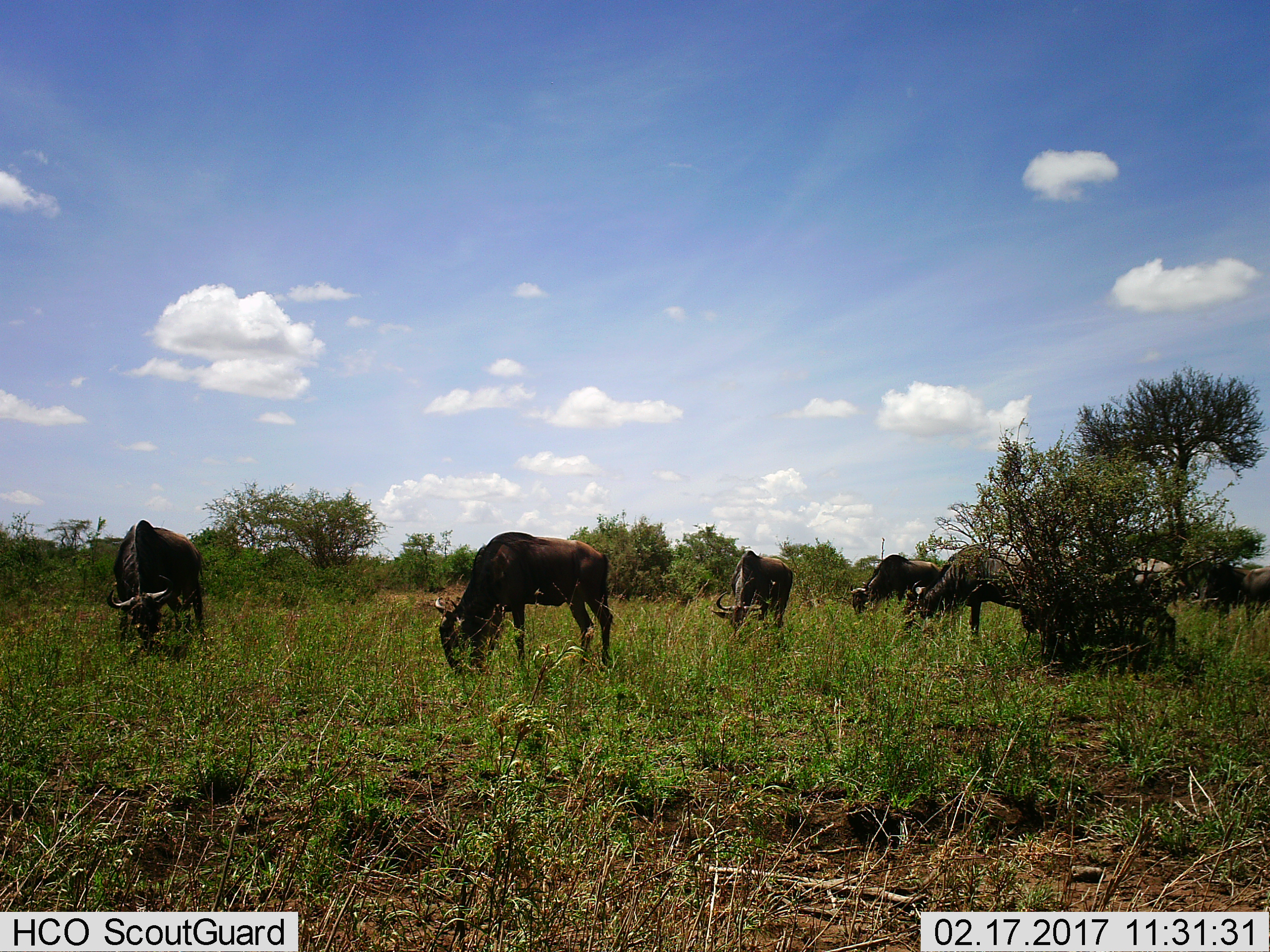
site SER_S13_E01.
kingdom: Animalia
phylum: Chordata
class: Mammalia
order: Artiodactyla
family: Bovidae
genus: Connochaetes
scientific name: Connochaetes taurinus taurinus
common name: blue wildebeest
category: wildebeestblue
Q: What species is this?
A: Wildebeestblue (blue wildebeest) (Connochaetes taurinus taurinus).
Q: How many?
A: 6.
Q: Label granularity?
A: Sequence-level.